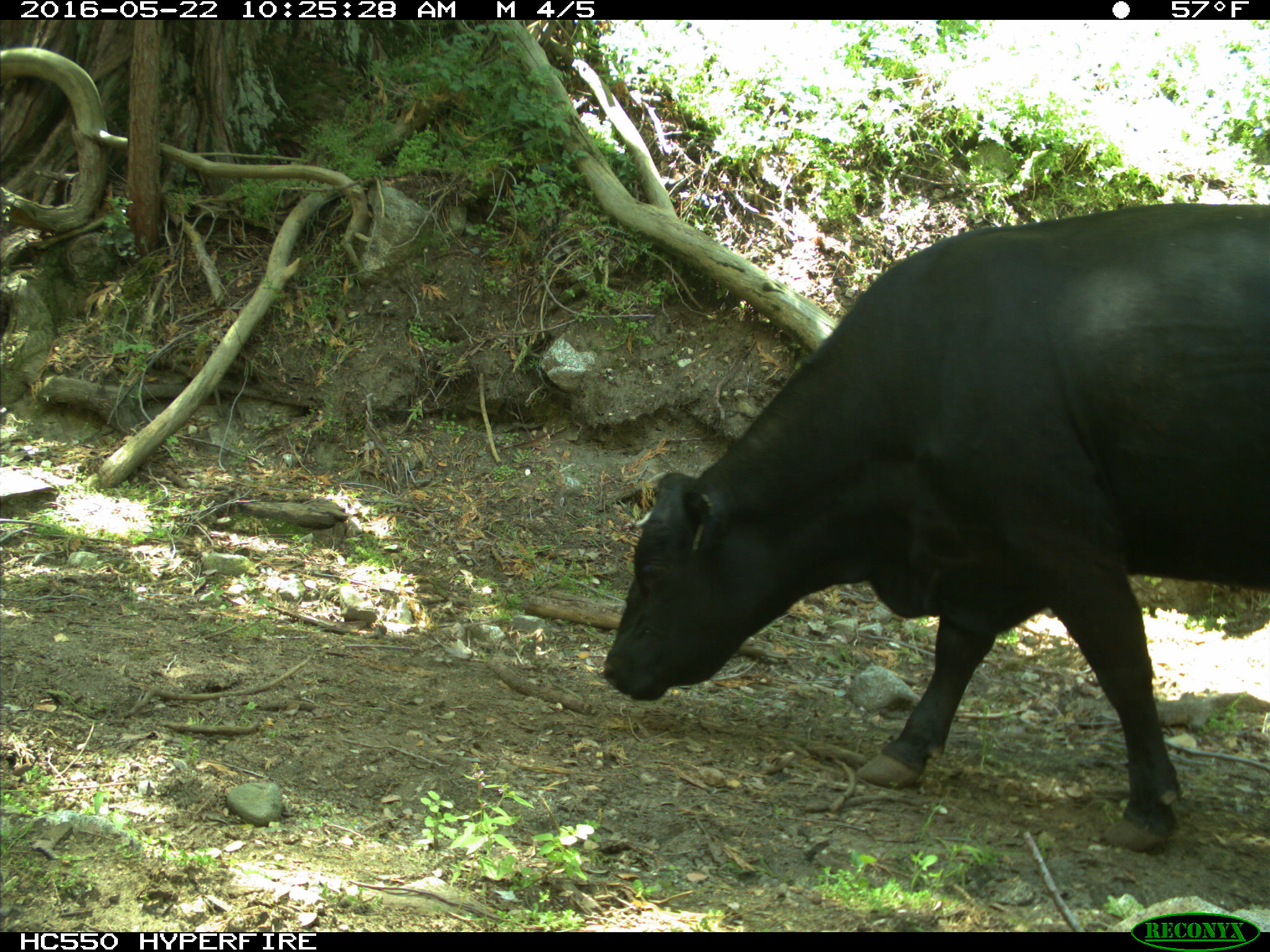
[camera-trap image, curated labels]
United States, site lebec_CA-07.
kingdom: Animalia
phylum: Chordata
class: Mammalia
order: Artiodactyla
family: Bovidae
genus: Bos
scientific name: Bos taurus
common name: domestic cow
Bos taurus (domestic cow).